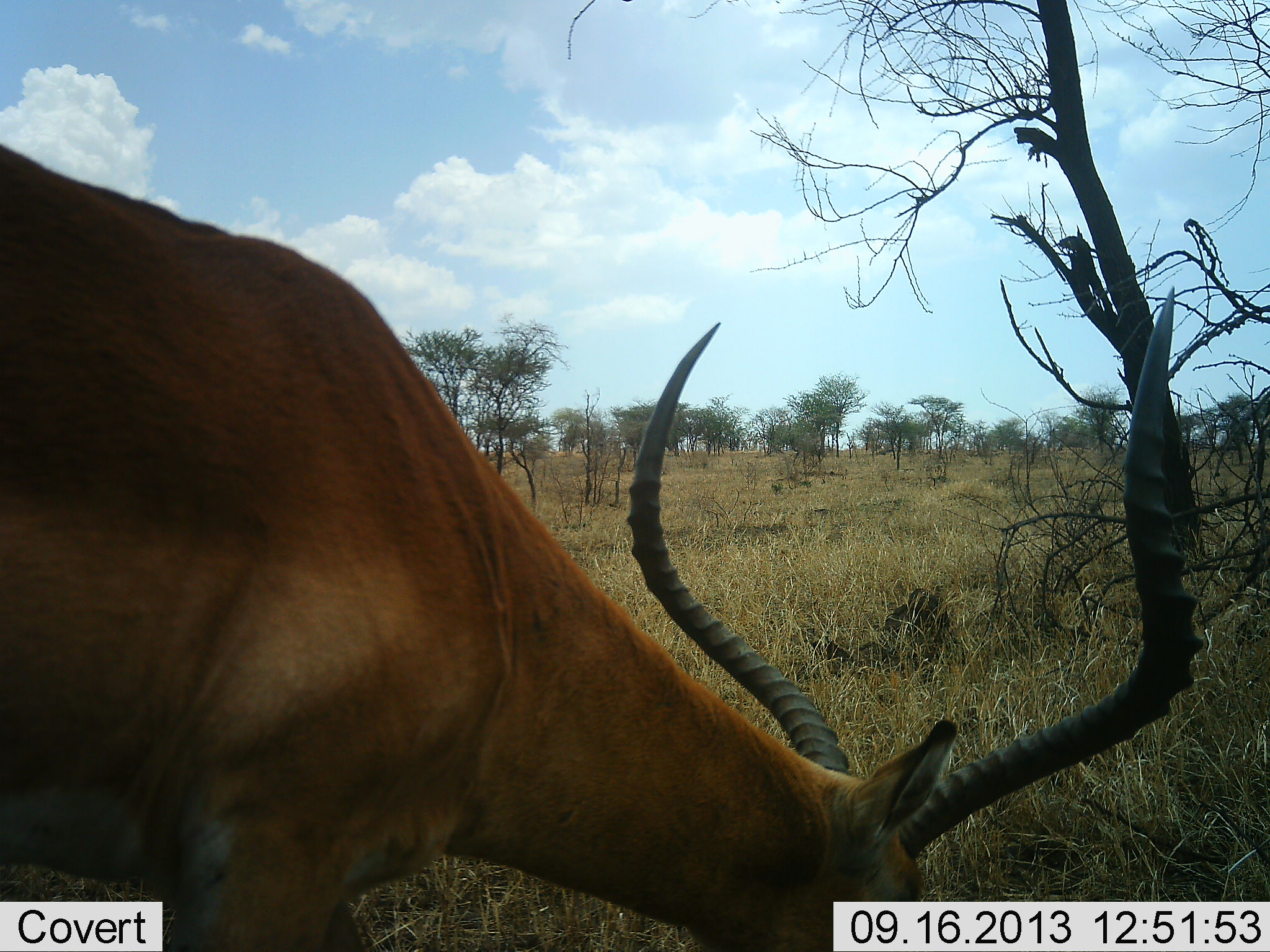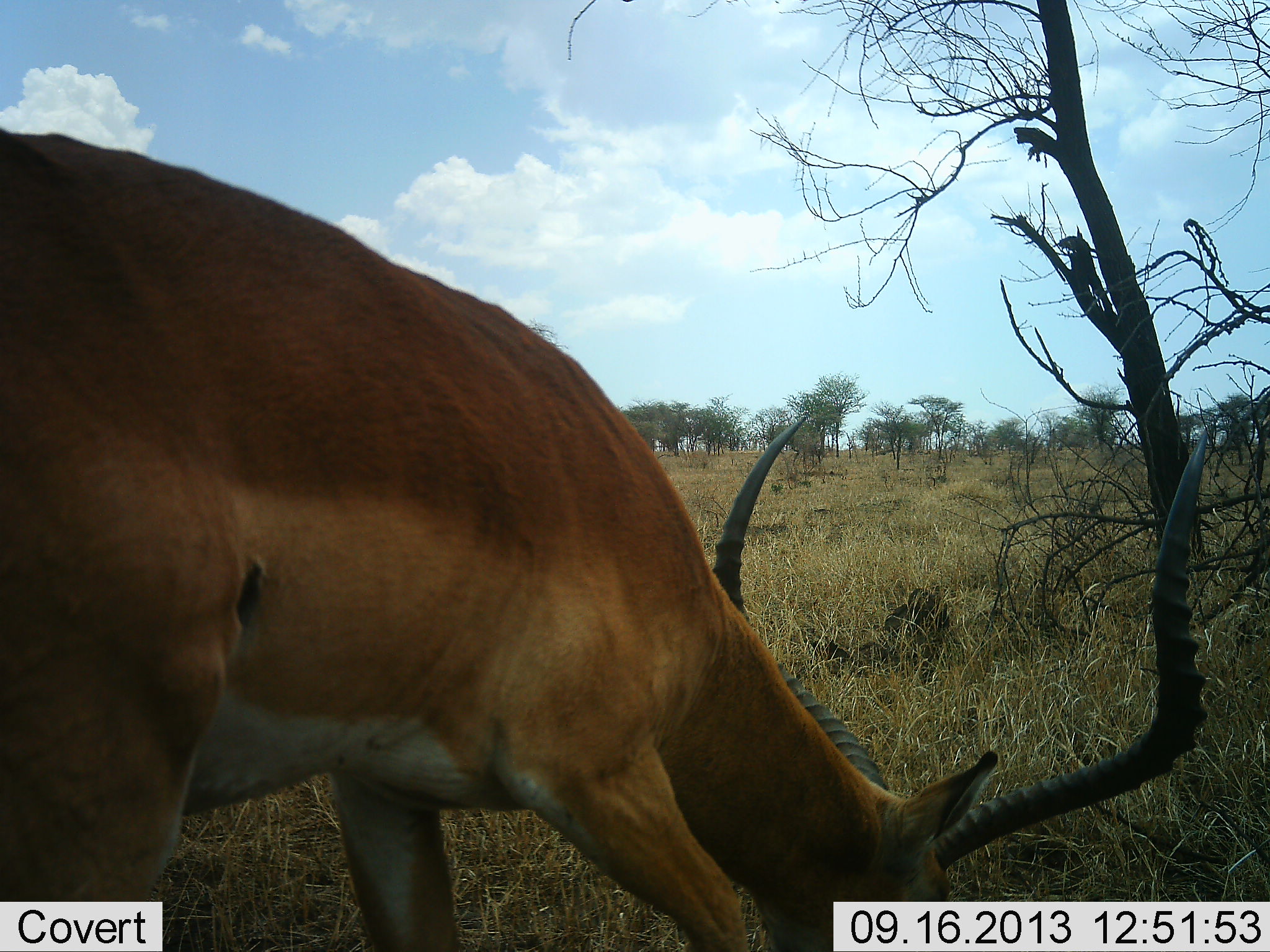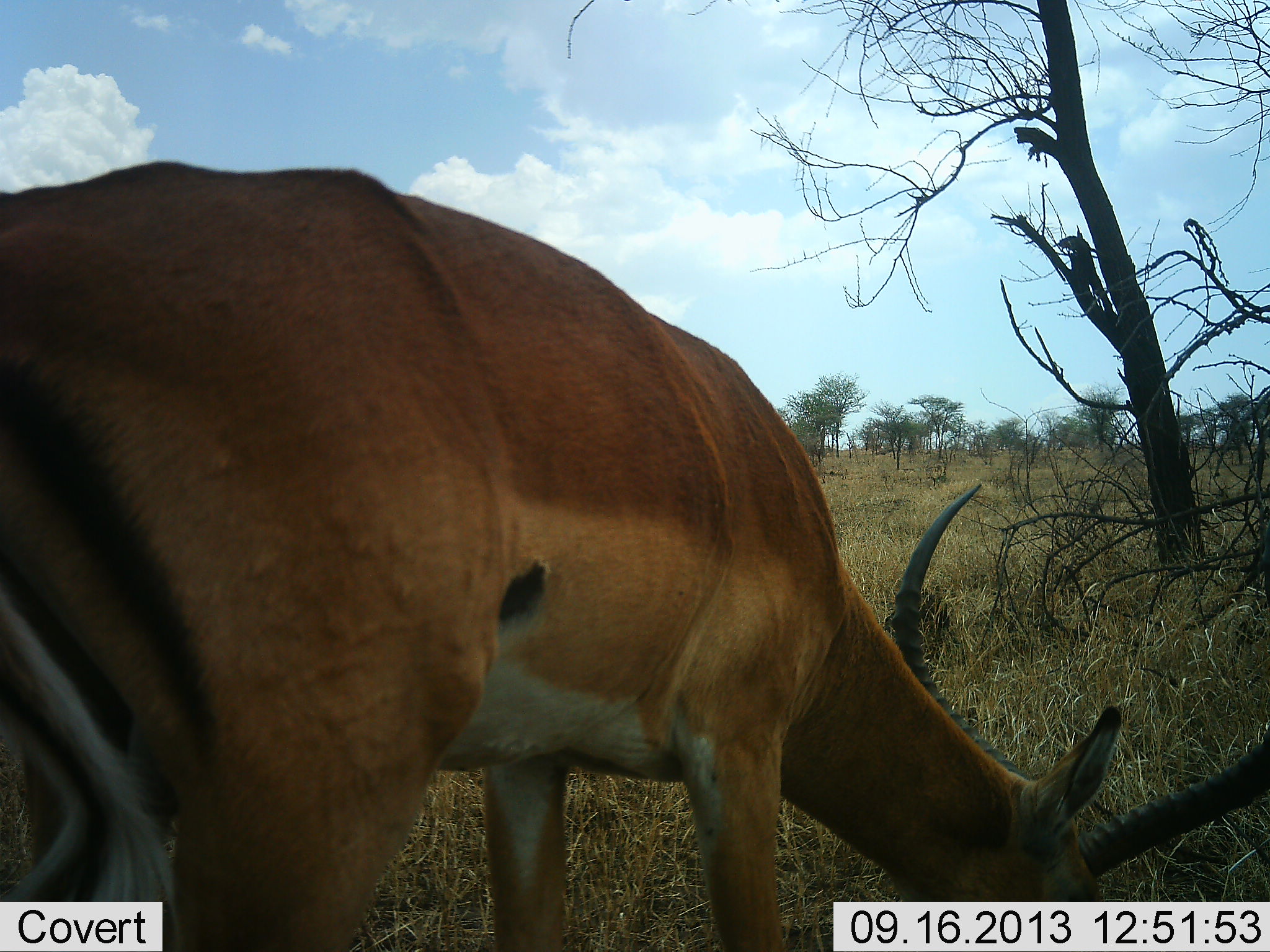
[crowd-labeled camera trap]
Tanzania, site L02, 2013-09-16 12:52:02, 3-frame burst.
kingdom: Animalia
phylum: Chordata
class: Mammalia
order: Artiodactyla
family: Bovidae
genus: Aepyceros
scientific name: Aepyceros melampus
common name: impala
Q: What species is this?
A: Impala (Aepyceros melampus).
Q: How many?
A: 1.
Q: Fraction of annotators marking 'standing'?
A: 10%.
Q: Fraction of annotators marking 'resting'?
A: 0%.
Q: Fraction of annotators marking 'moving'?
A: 0%.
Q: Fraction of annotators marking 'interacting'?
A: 0%.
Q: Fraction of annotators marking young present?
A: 0%.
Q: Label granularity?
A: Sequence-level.